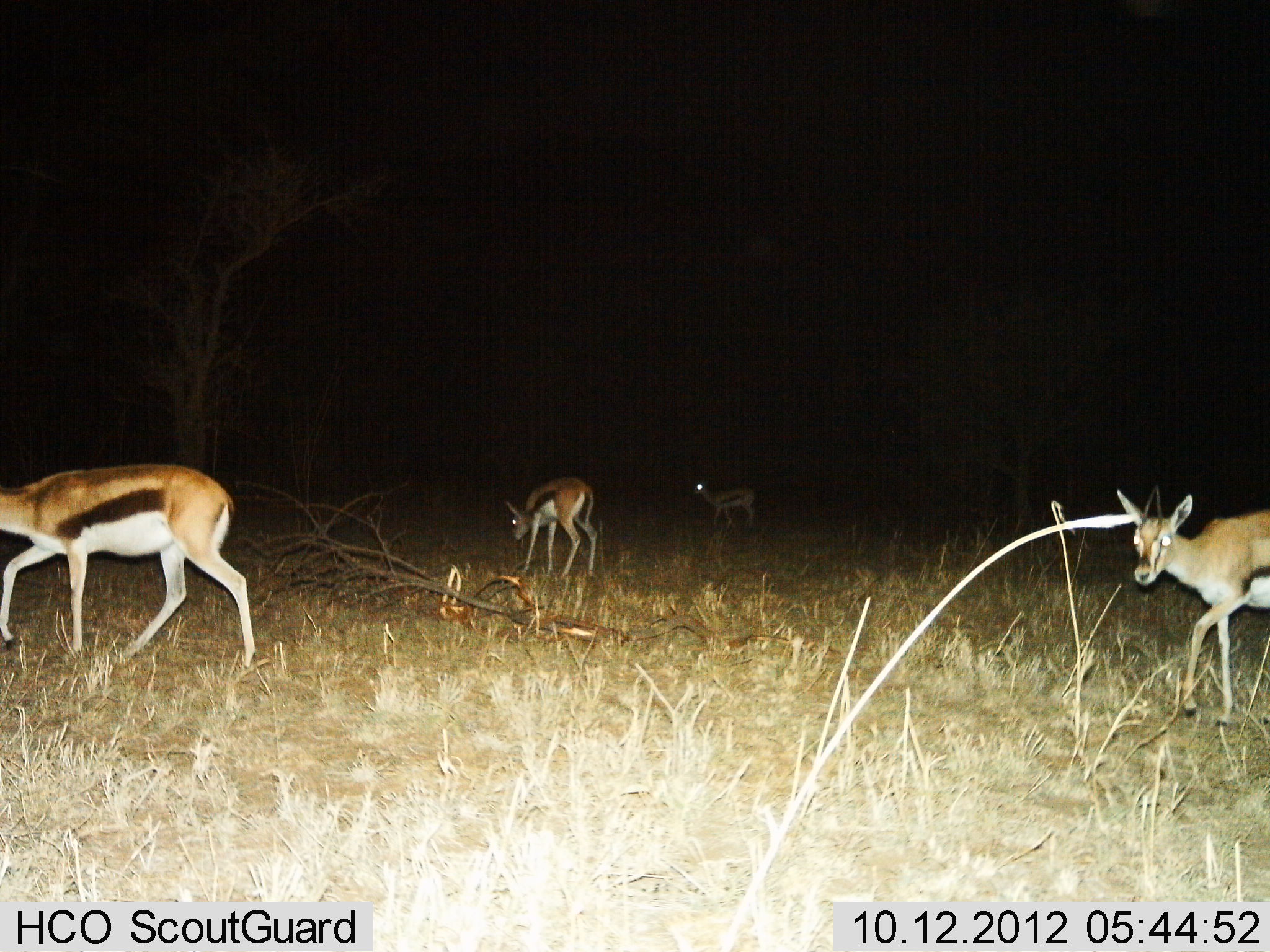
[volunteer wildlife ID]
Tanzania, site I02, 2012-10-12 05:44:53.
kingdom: Animalia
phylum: Chordata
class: Mammalia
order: Artiodactyla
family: Bovidae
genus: Eudorcas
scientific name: Eudorcas thomsonii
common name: thomson's gazelle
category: gazellethomsons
Gazellethomsons (thomson's gazelle) (Eudorcas thomsonii), count 4. Behavior (volunteer vote fractions): standing 30%, resting 0%, moving 90%, interacting 0%. Young present (vote fraction): 0%. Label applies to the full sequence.